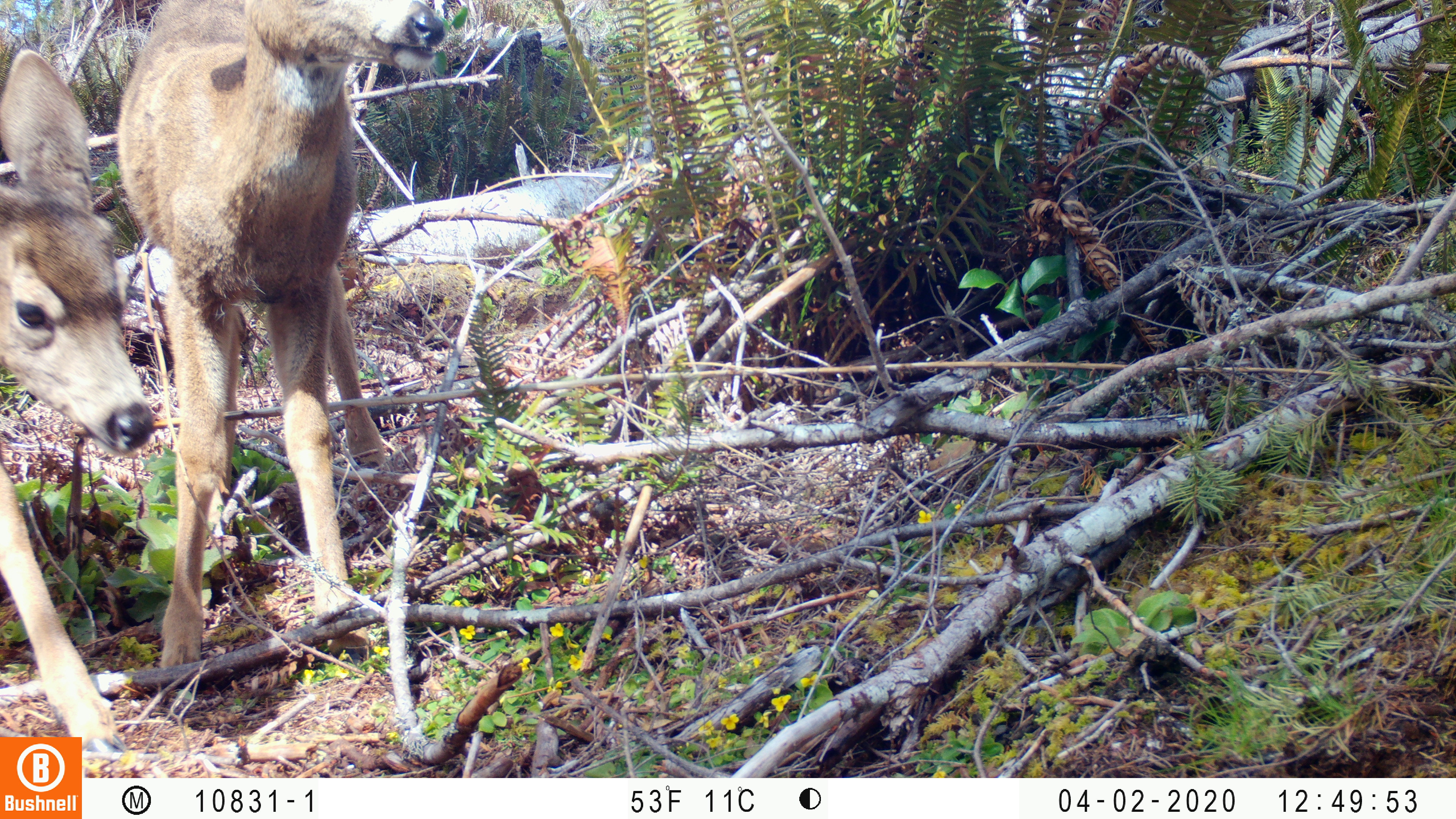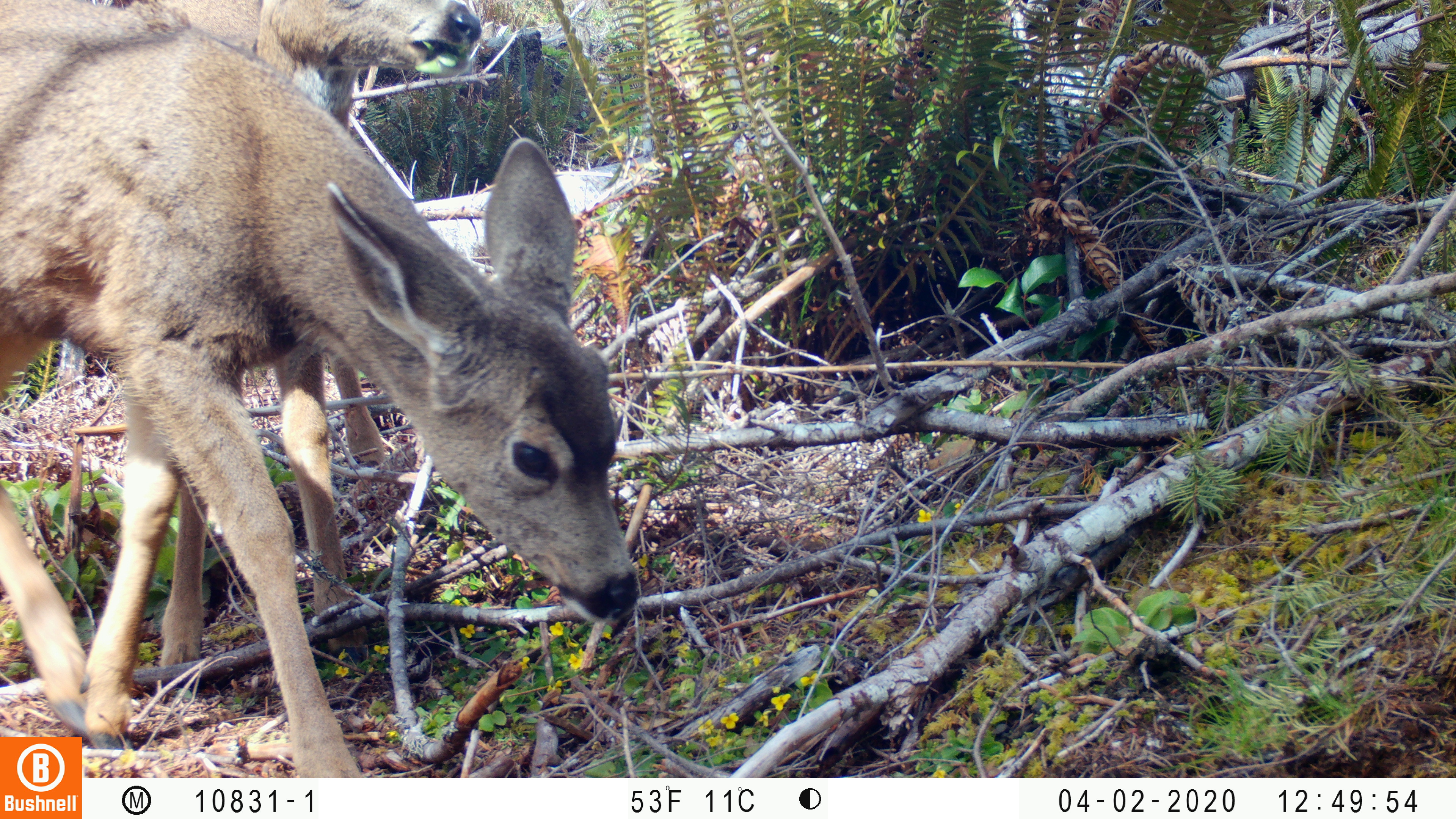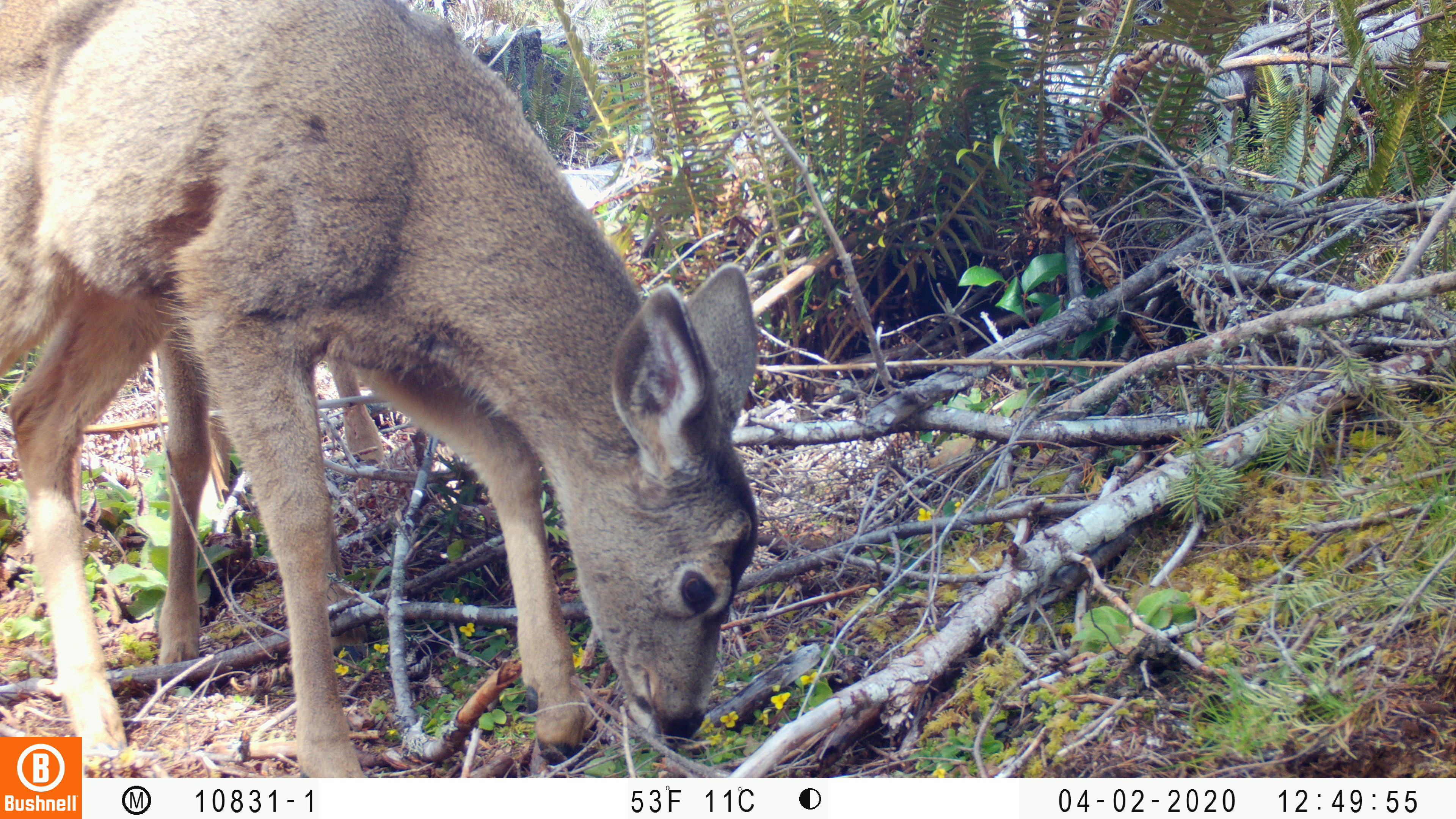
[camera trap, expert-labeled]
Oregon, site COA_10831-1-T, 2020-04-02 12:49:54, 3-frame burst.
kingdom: Animalia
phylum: Chordata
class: Mammalia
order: Artiodactyla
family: Cervidae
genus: Odocoileus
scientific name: Odocoileus hemionus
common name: black-tailed deer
Black-tailed deer (Odocoileus hemionus).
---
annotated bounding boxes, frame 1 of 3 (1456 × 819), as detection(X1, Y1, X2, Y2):
black-tailed deer: detection(0, 0, 478, 735)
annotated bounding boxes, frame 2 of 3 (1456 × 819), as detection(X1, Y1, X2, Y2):
black-tailed deer: detection(0, 0, 658, 732)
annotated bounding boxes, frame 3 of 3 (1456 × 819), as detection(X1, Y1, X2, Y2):
black-tailed deer: detection(0, 0, 785, 734)